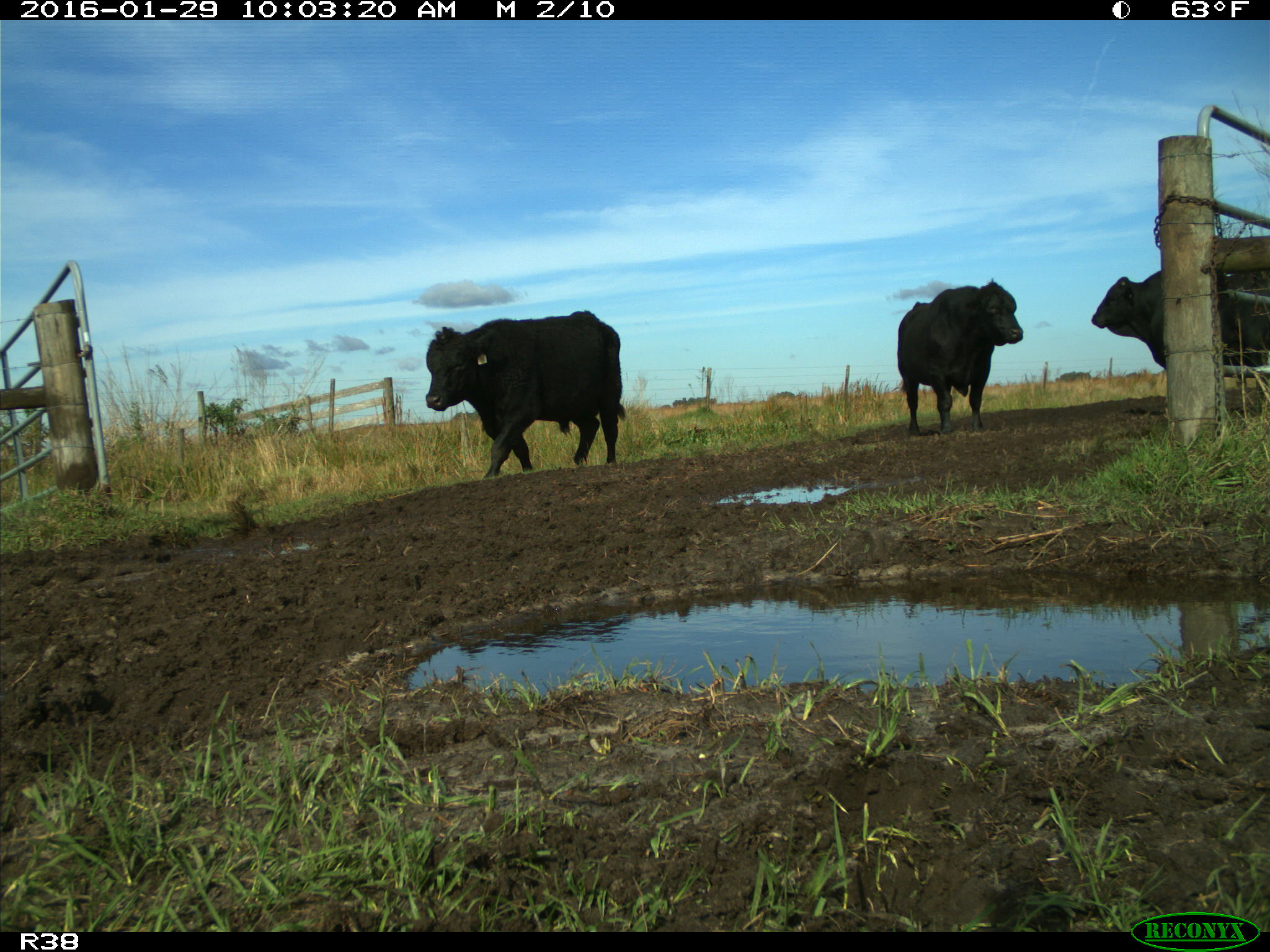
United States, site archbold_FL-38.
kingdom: Animalia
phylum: Chordata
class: Mammalia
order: Artiodactyla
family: Bovidae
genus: Bos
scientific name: Bos taurus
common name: domestic cow